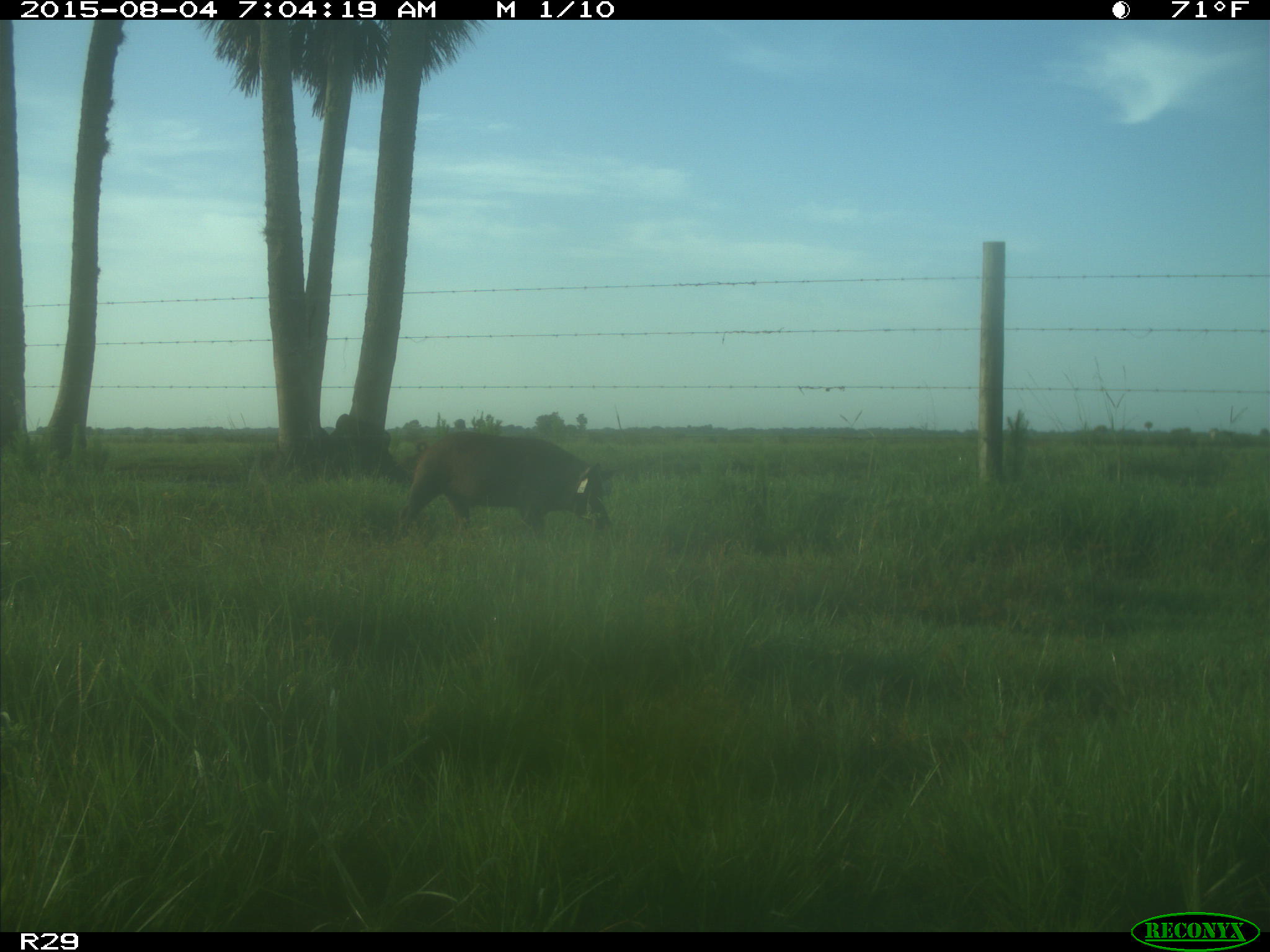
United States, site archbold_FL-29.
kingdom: Animalia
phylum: Chordata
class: Mammalia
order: Artiodactyla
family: Suidae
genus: Sus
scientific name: Sus scrofa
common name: wild boar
Sus scrofa (wild boar).